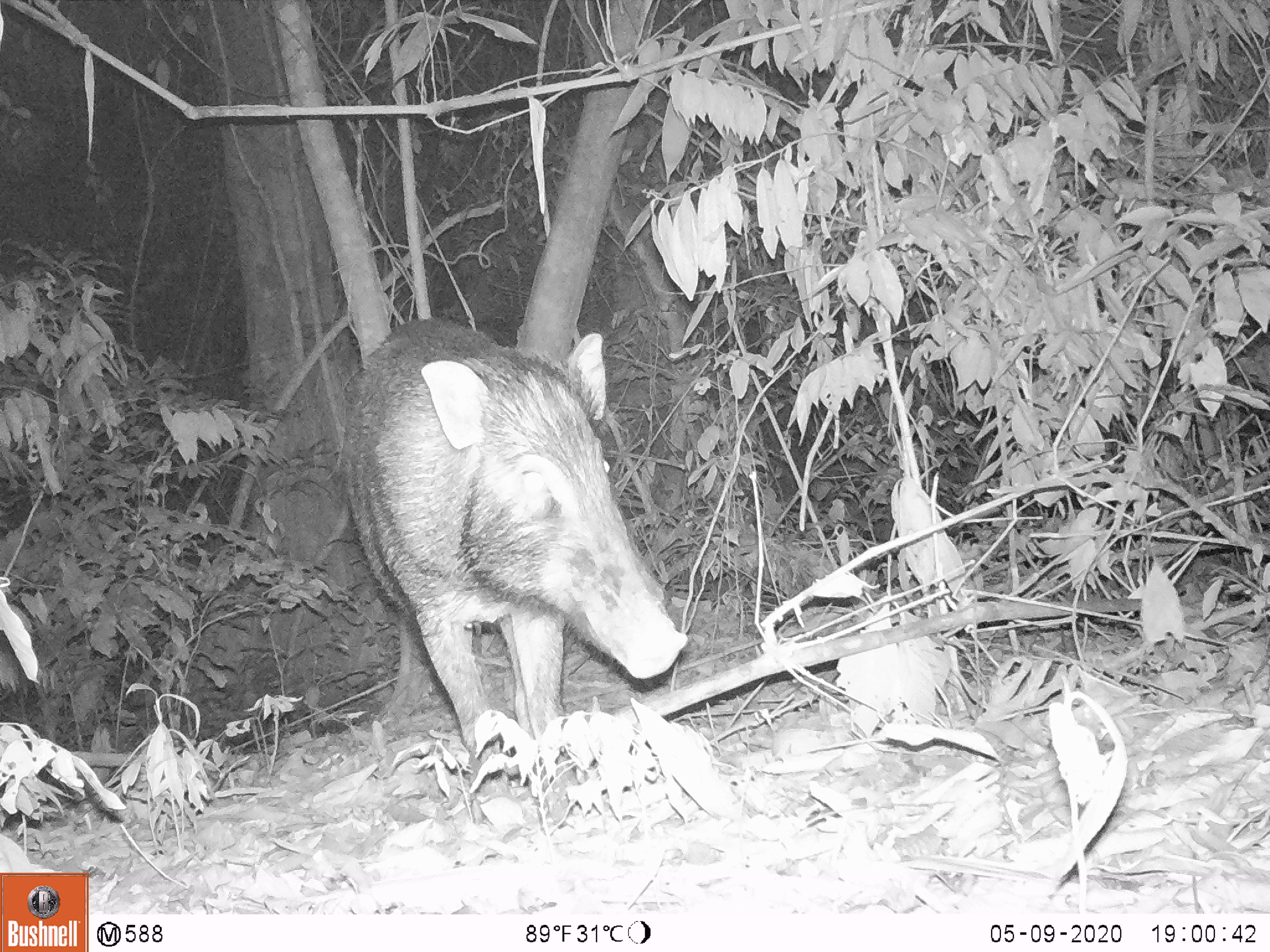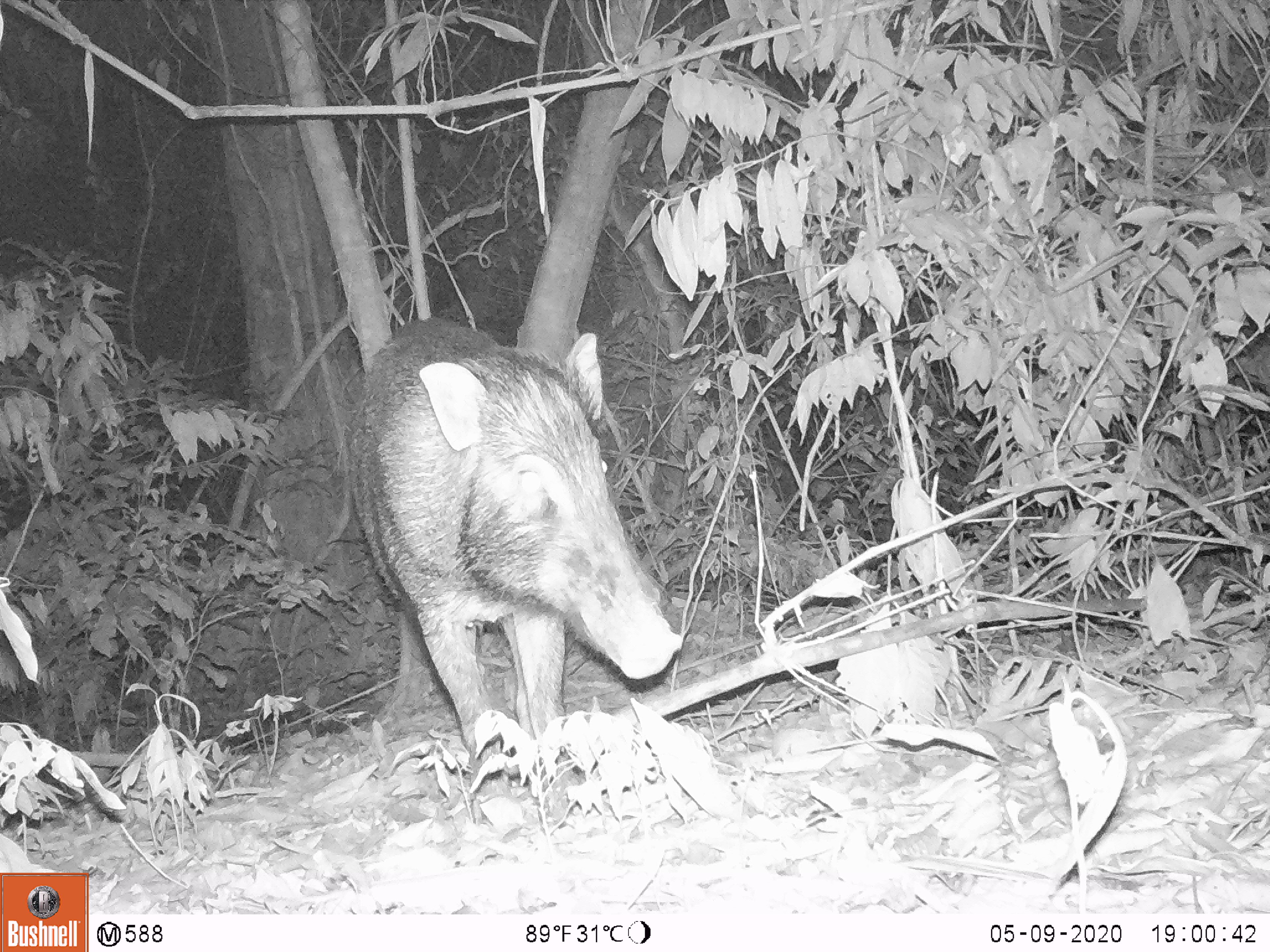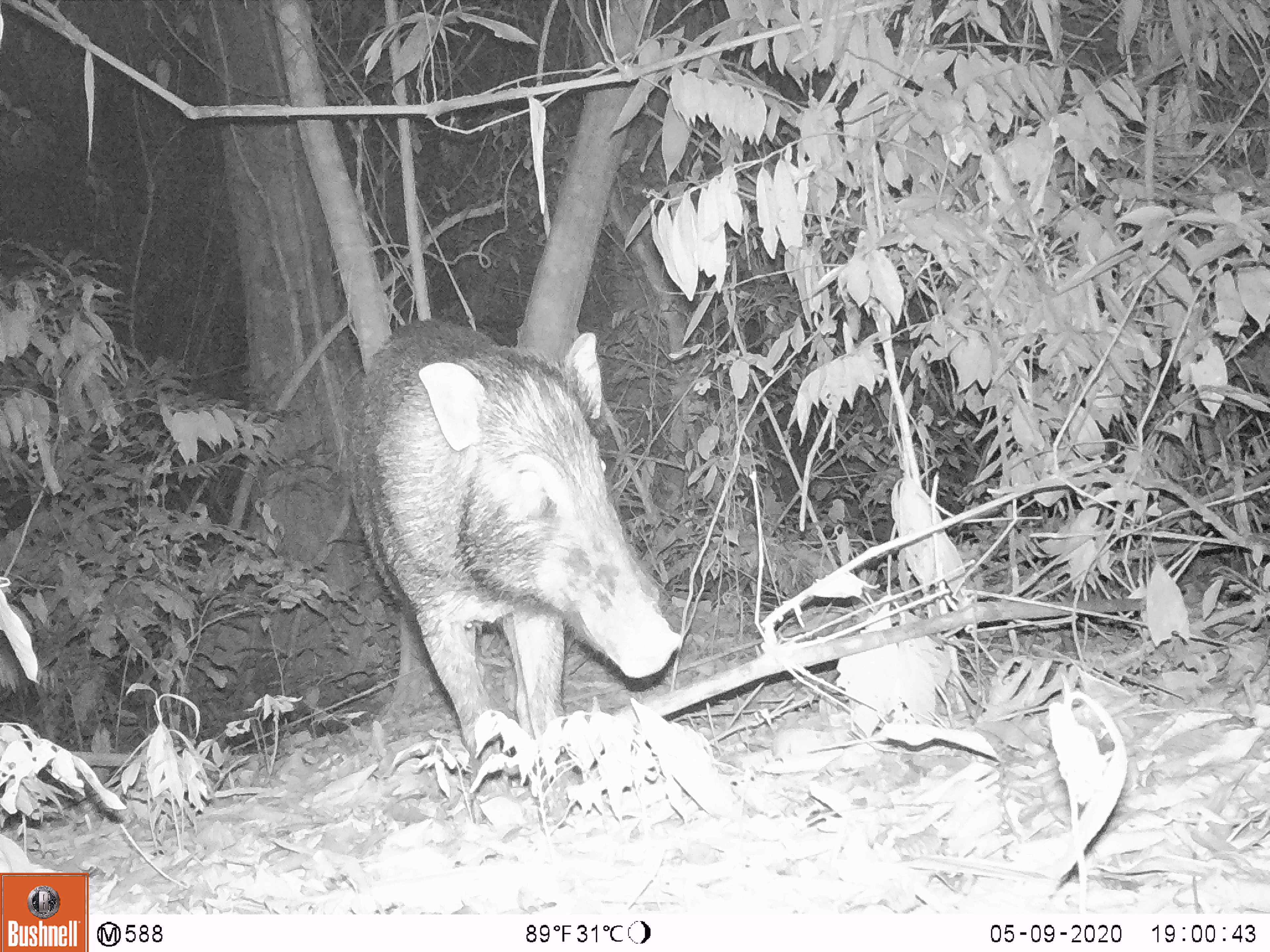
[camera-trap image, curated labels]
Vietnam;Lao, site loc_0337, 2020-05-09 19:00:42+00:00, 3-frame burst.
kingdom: Animalia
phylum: Chordata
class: Mammalia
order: Artiodactyla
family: Suidae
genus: Sus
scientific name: Sus scrofa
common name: eurasian wild pig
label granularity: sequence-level